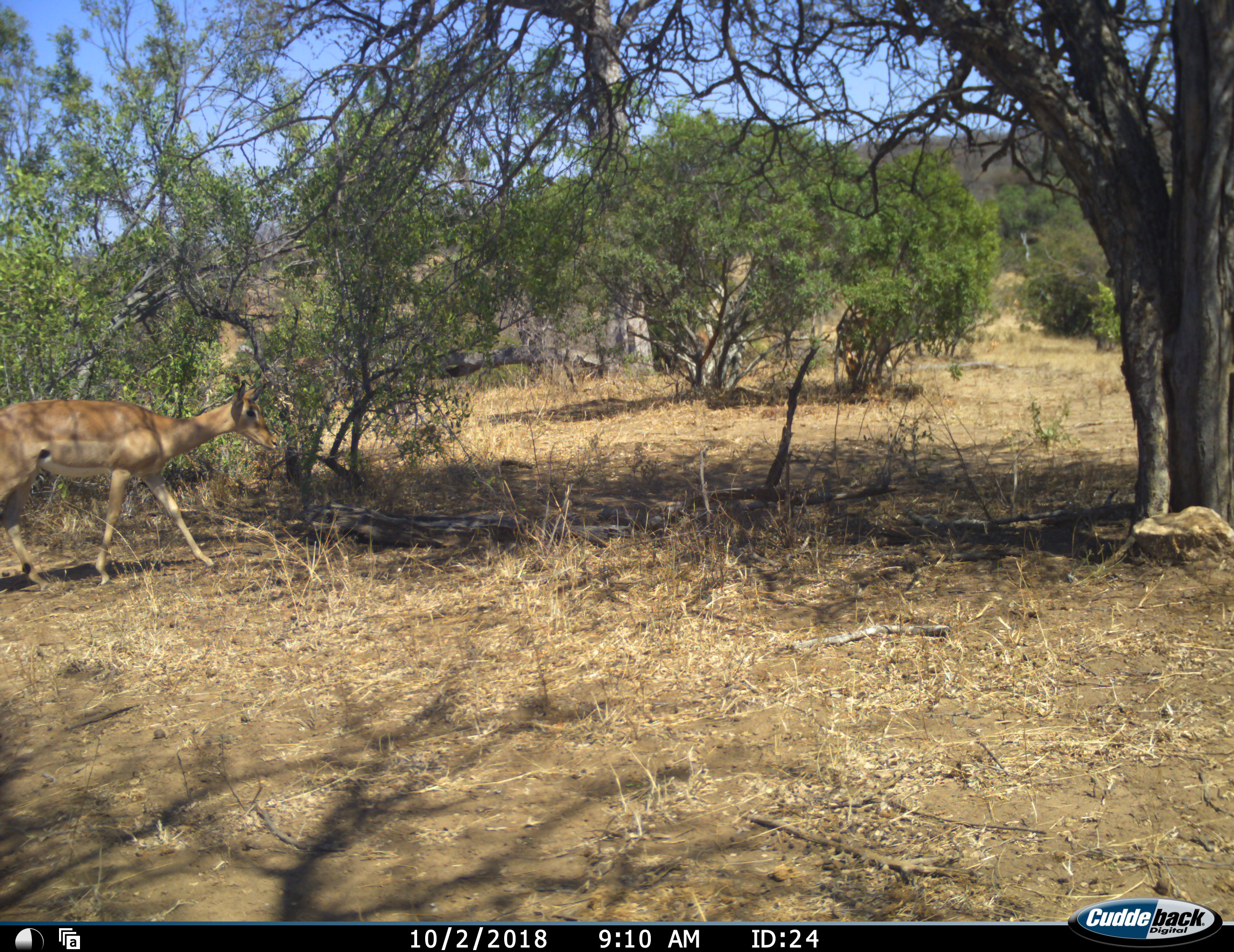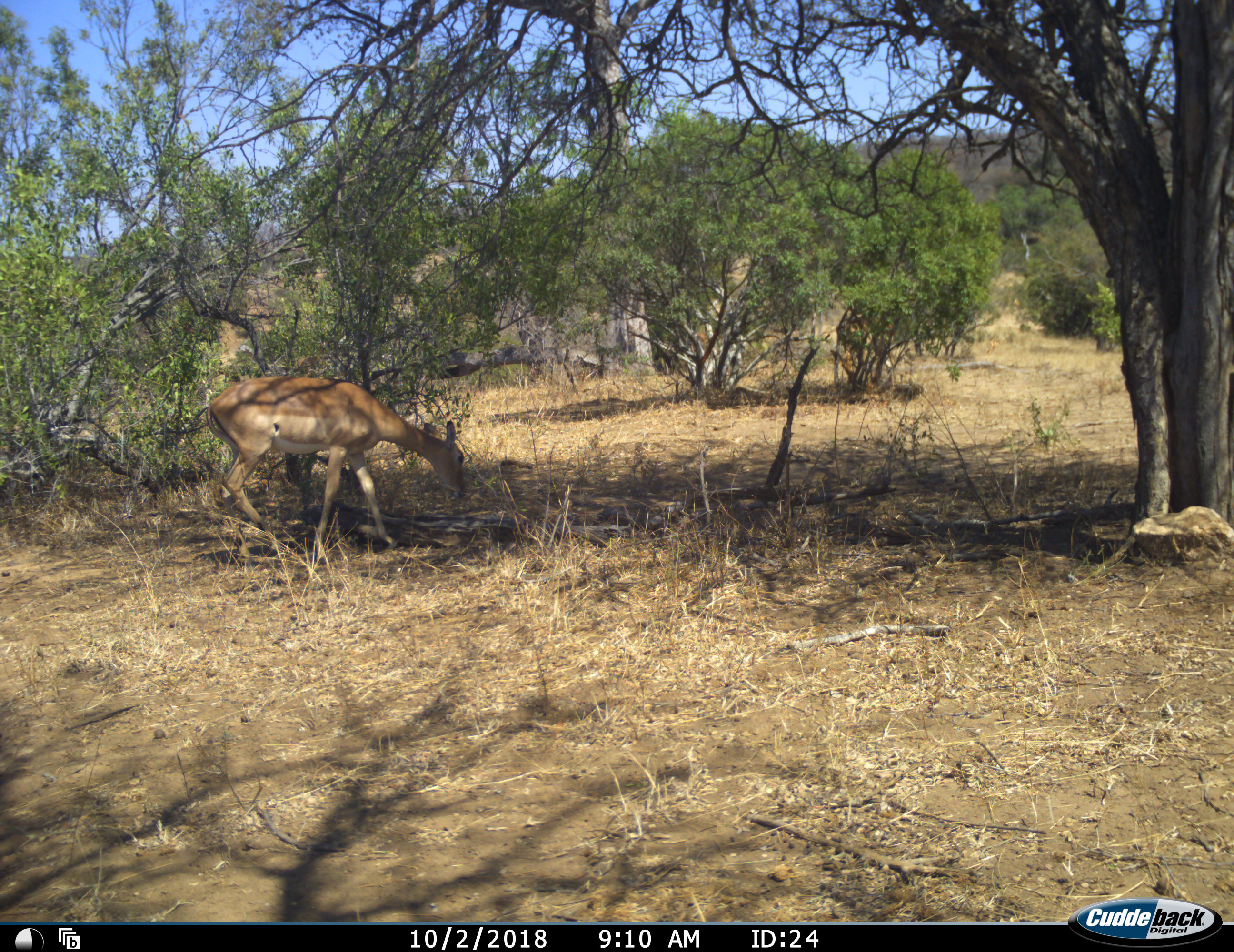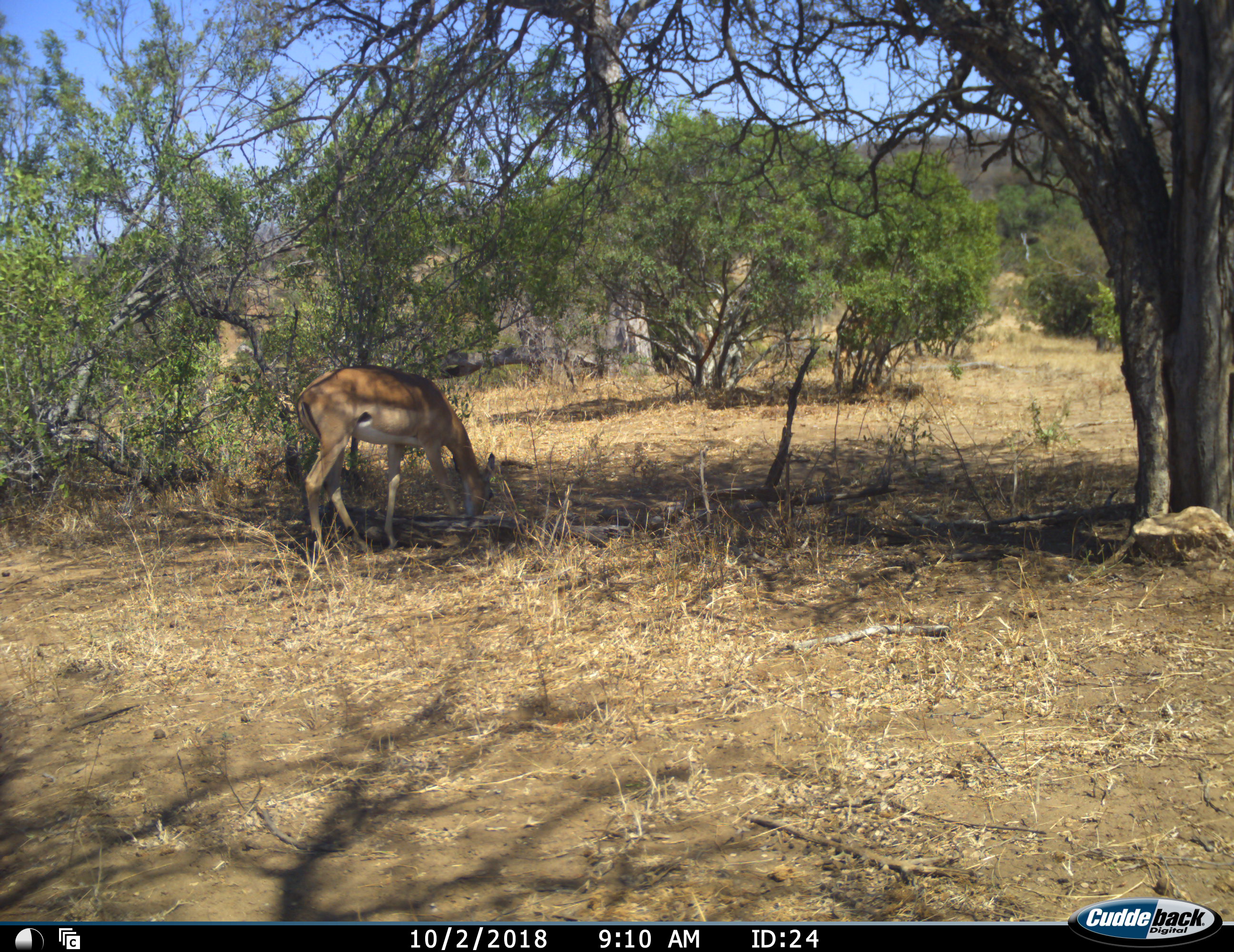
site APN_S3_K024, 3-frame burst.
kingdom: Animalia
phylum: Chordata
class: Mammalia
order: Artiodactyla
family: Bovidae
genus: Aepyceros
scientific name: Aepyceros melampus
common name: impala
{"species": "impala (Aepyceros melampus)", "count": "2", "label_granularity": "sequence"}